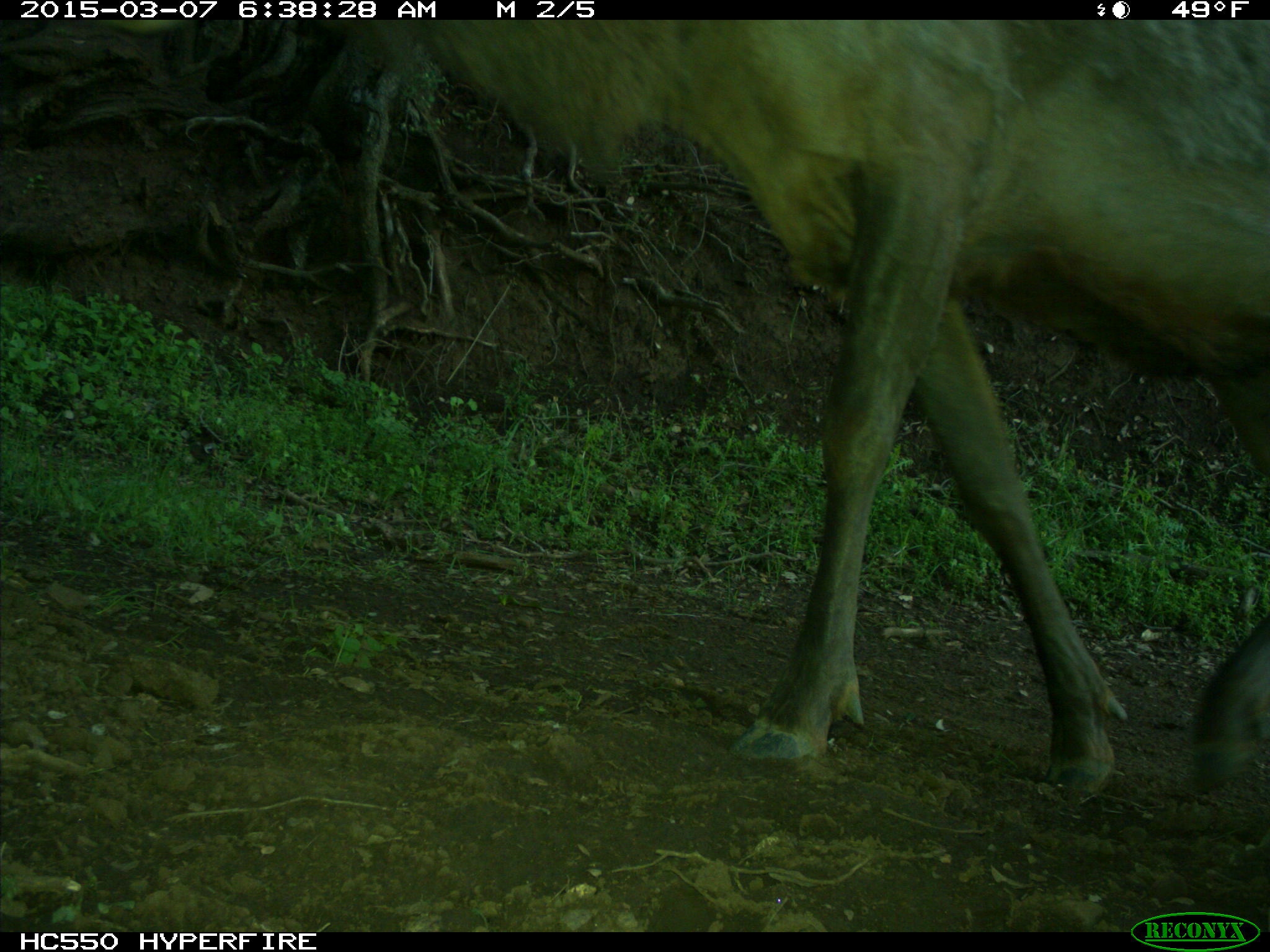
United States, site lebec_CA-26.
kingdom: Animalia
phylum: Chordata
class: Mammalia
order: Artiodactyla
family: Cervidae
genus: Cervus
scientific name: Cervus canadensis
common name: elk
Cervus canadensis (elk).